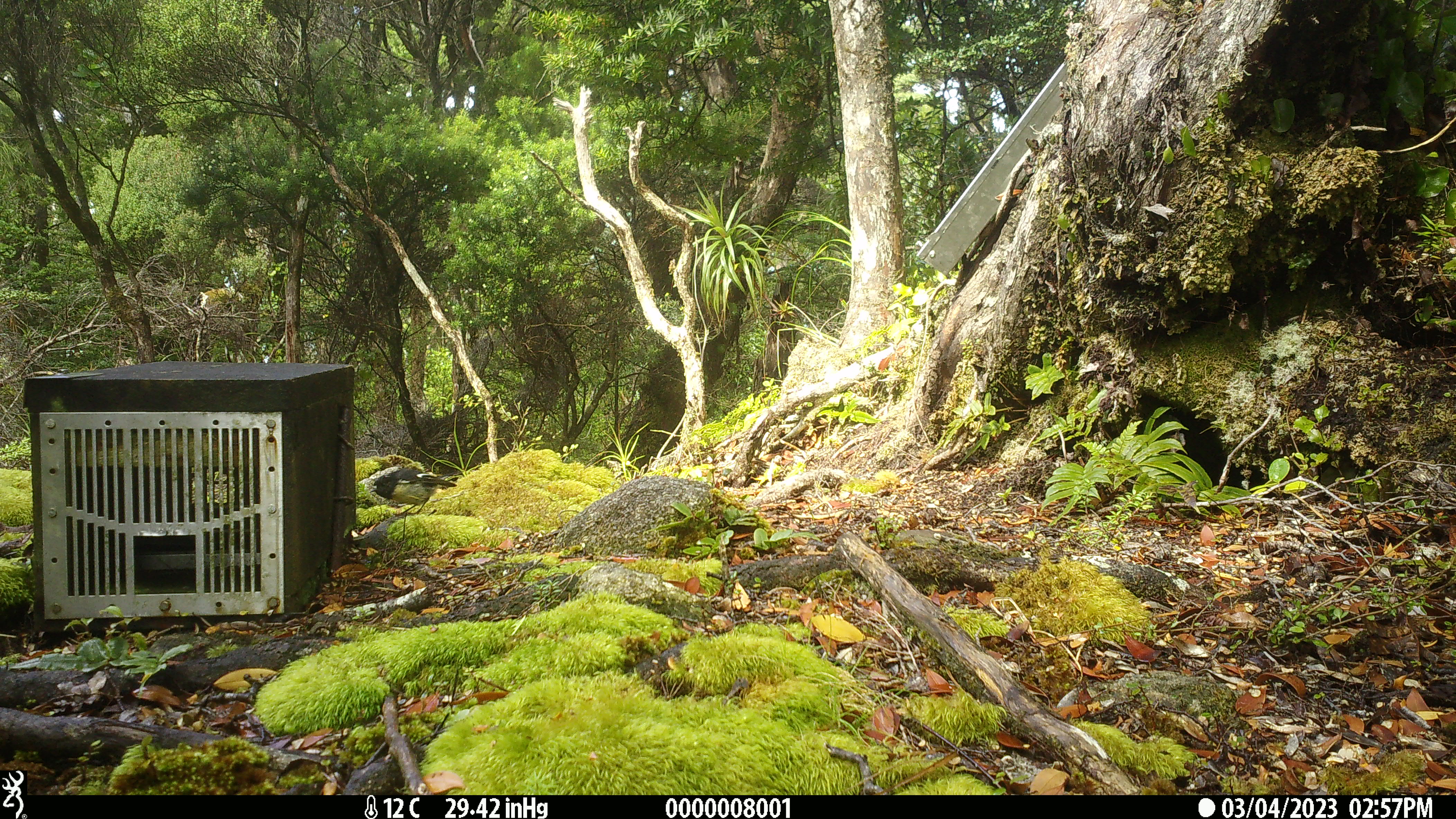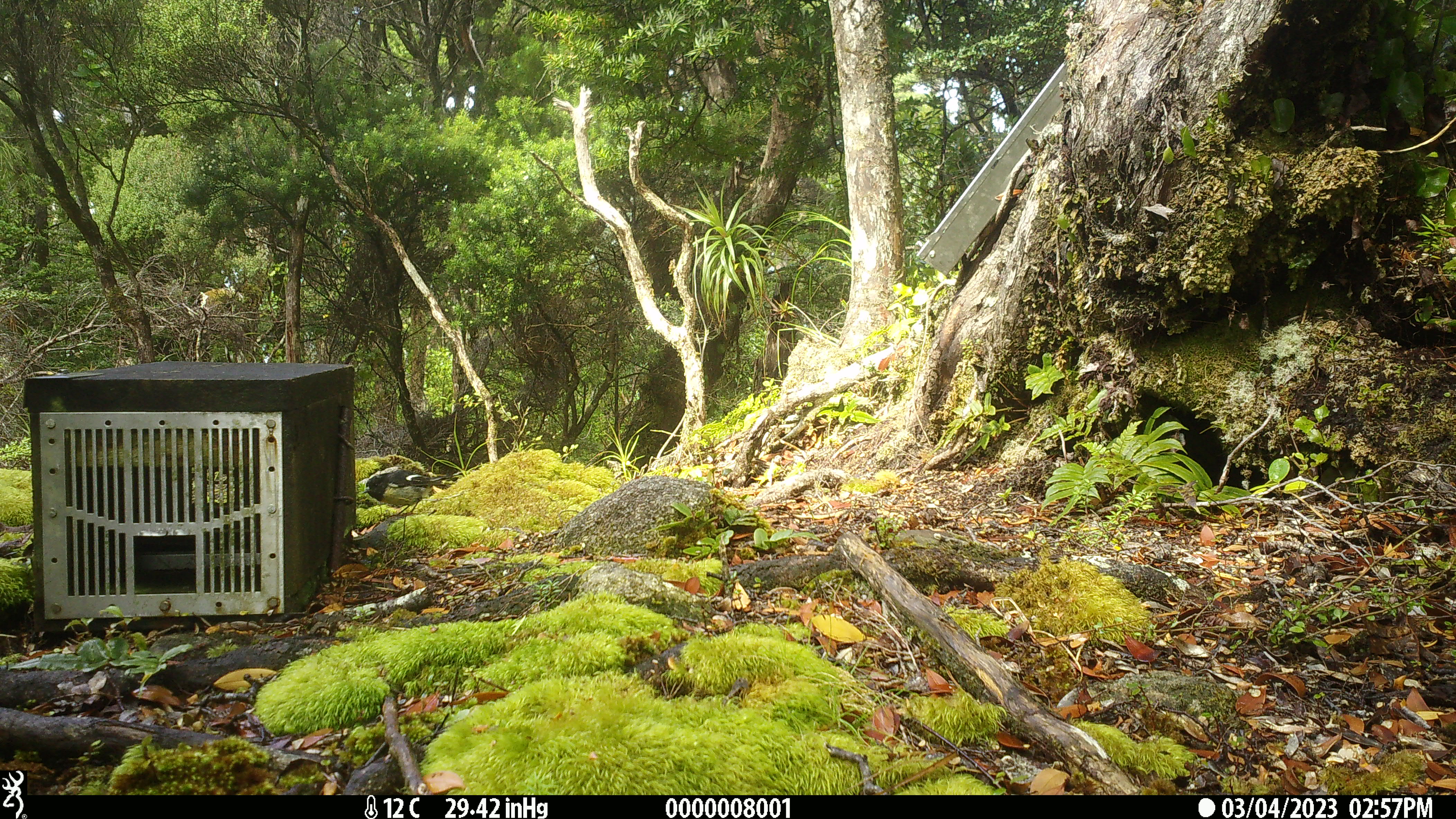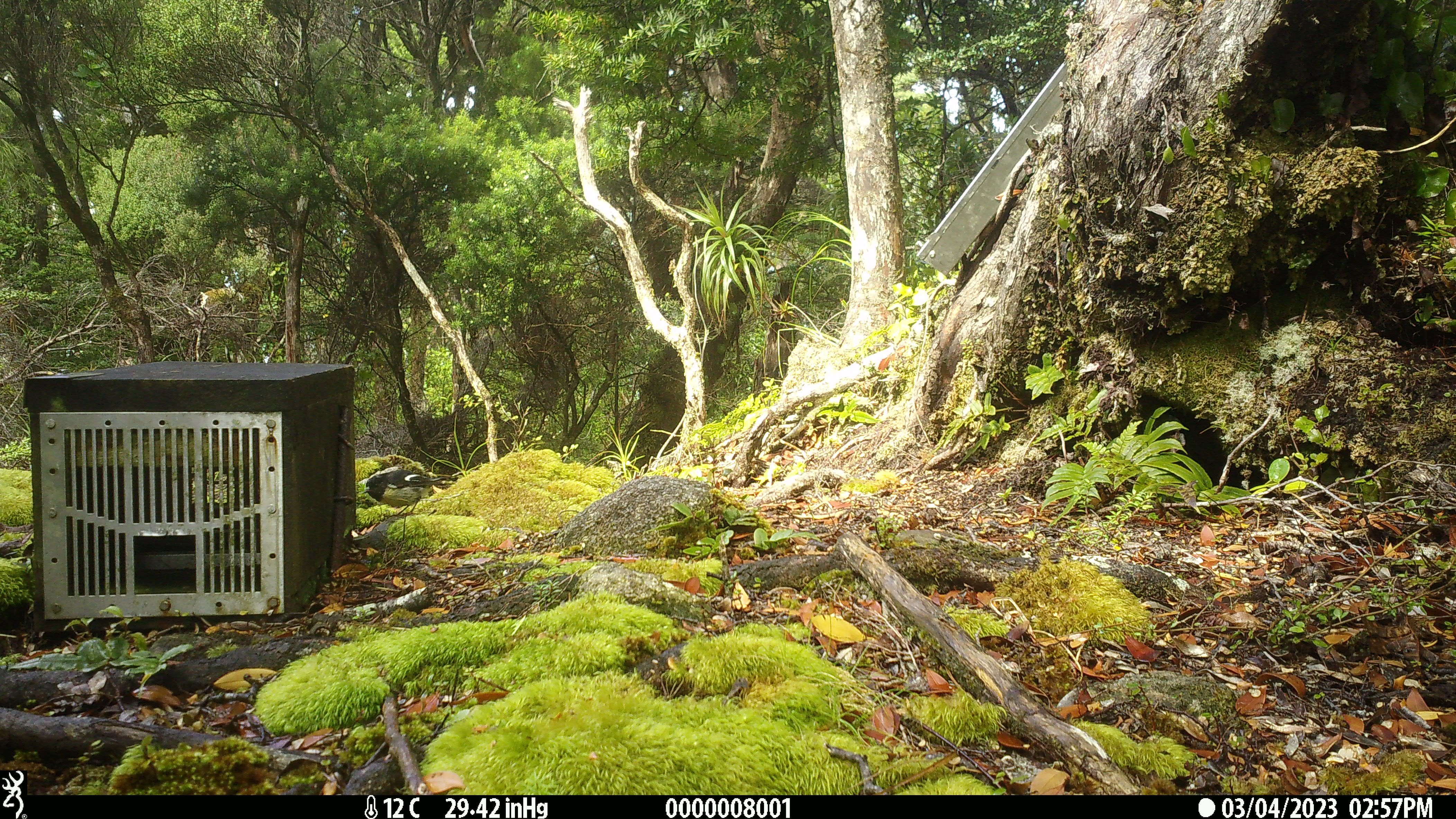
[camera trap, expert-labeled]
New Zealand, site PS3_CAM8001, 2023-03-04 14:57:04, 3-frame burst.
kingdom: Animalia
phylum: Chordata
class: Aves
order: Passeriformes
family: Petroicidae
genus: Petroica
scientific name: Petroica macrocephala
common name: tomtit